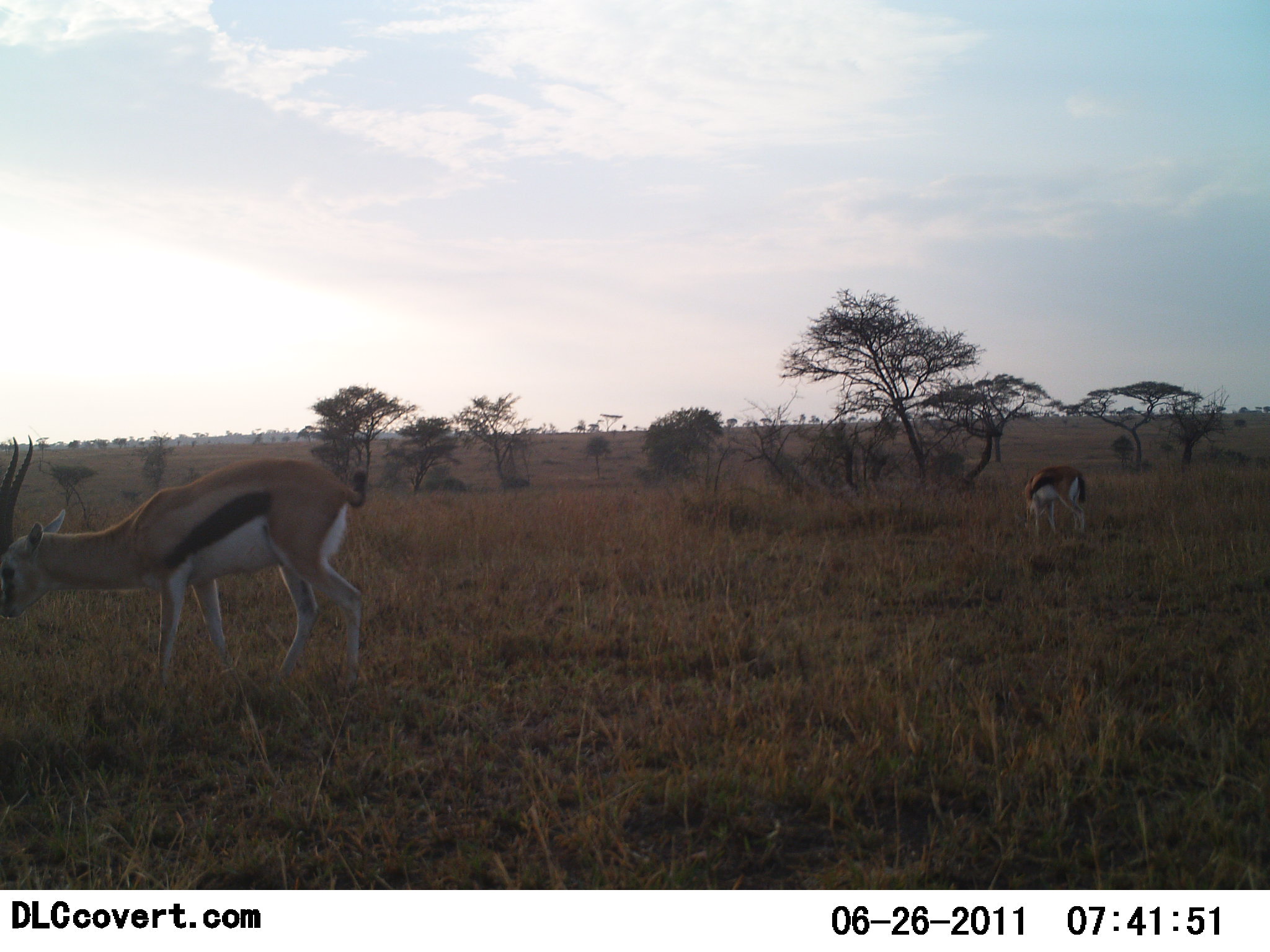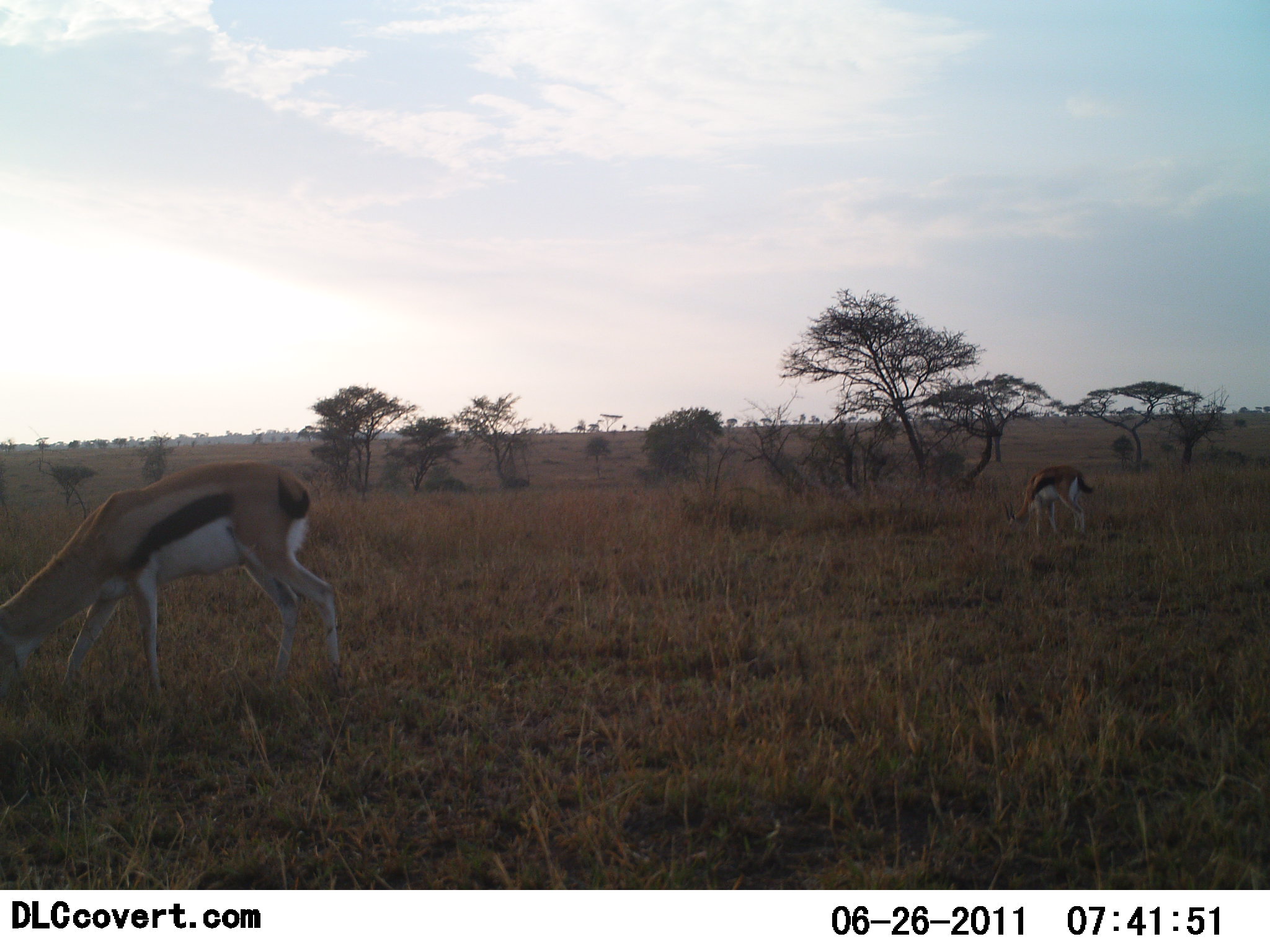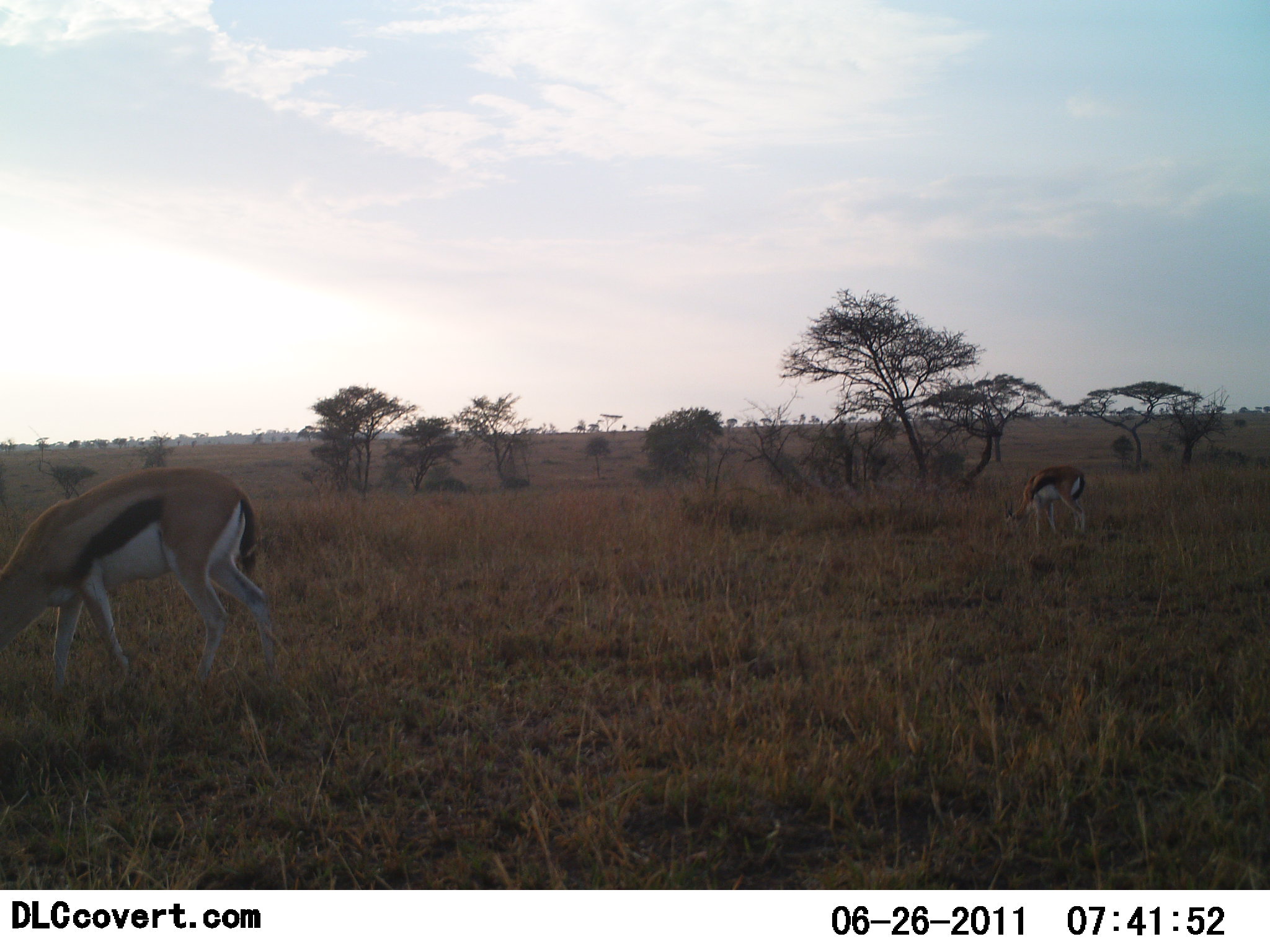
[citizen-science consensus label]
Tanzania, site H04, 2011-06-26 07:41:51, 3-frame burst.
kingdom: Animalia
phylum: Chordata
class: Mammalia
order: Artiodactyla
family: Bovidae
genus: Eudorcas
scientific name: Eudorcas thomsonii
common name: thomson's gazelle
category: gazellethomsons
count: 2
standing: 55%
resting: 0%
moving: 27%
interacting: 0%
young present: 0%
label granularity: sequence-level